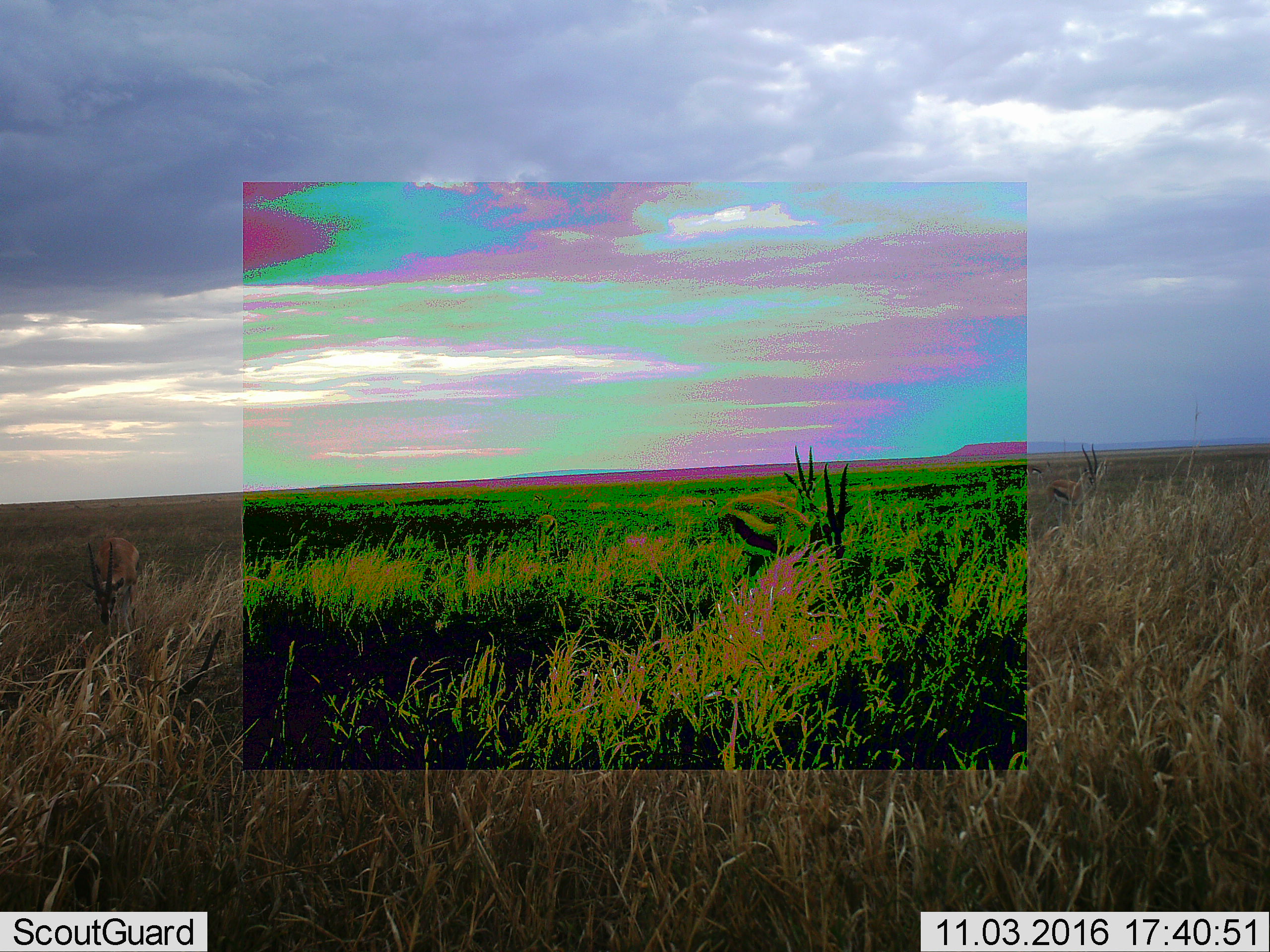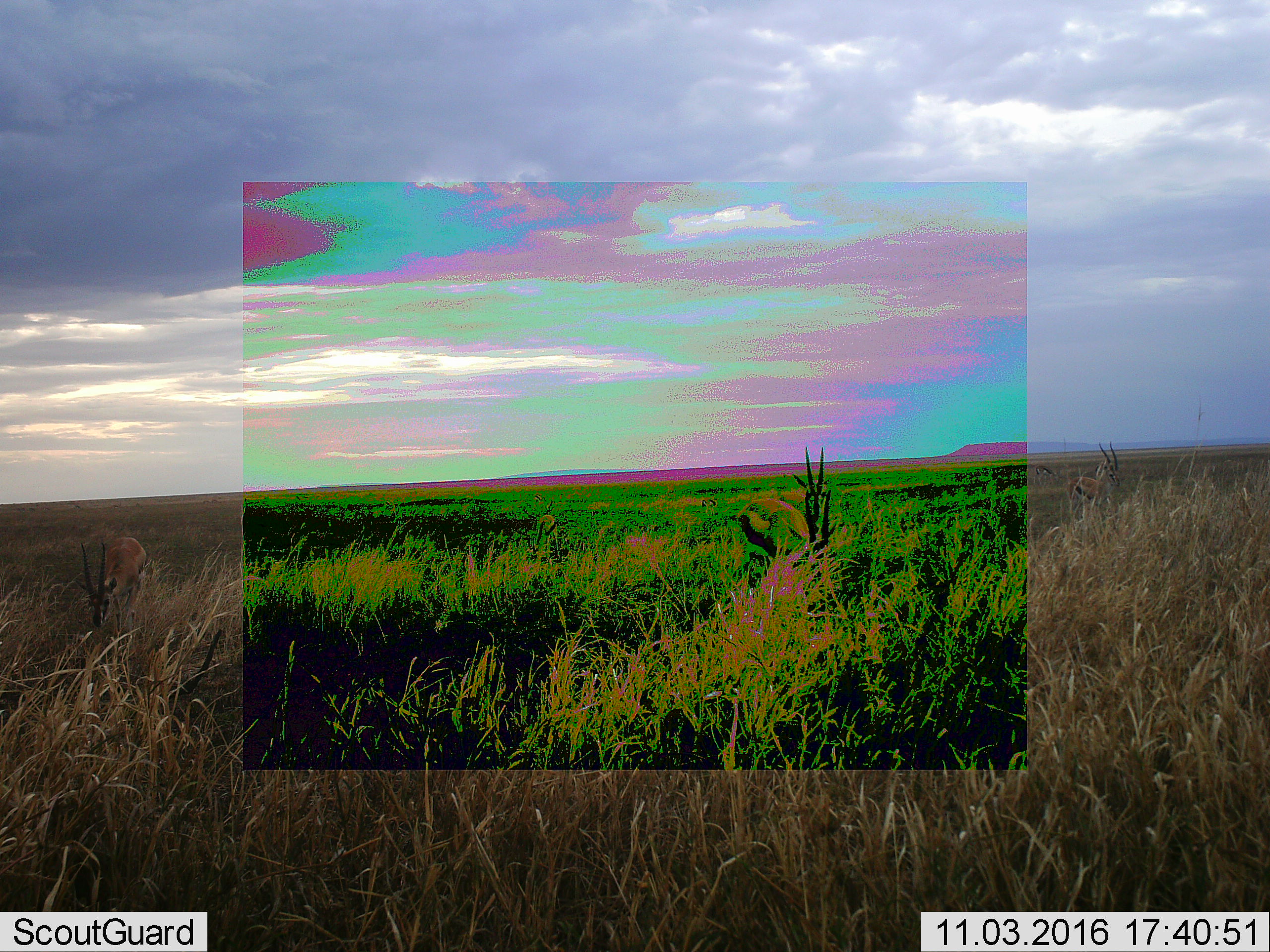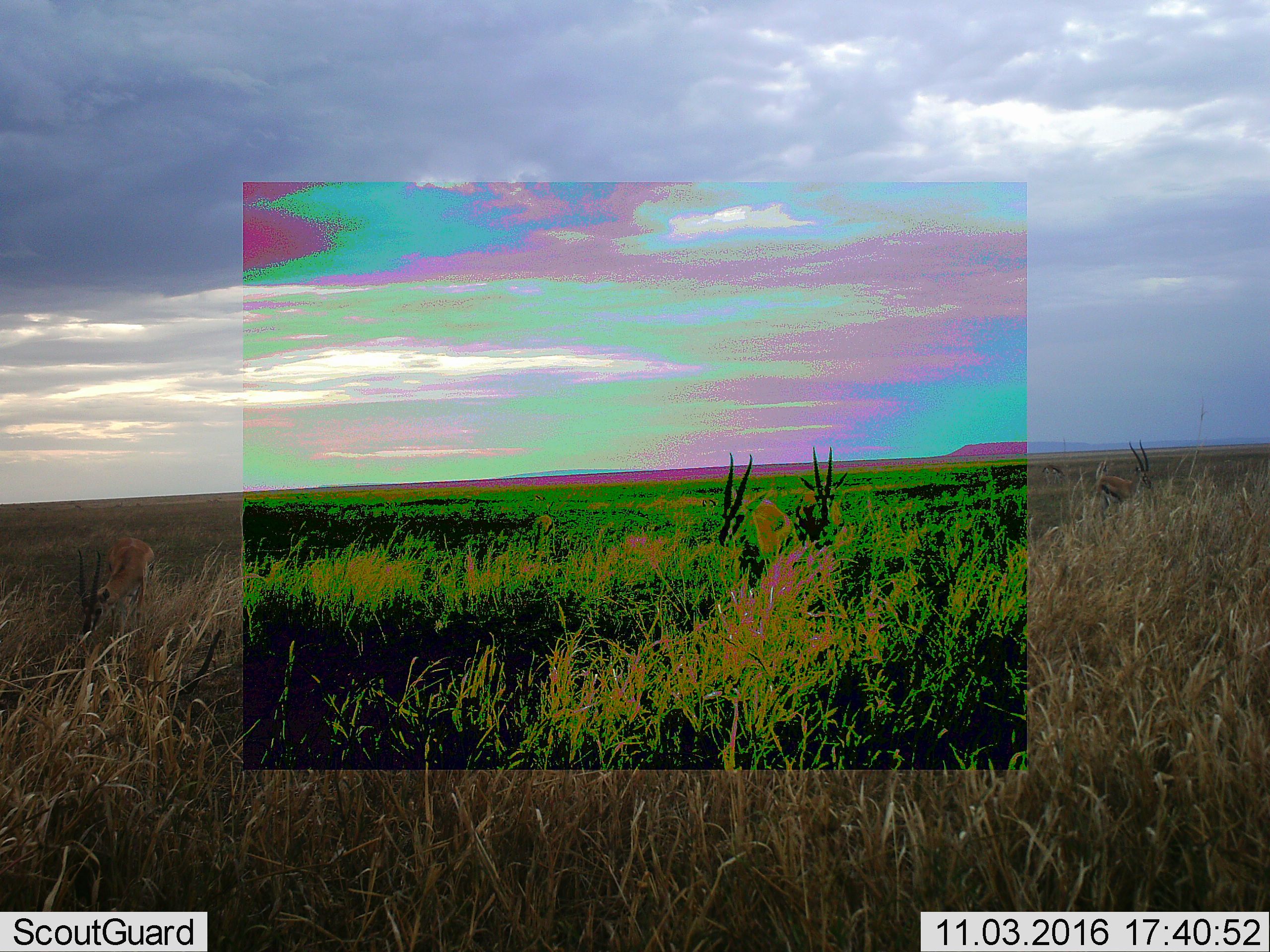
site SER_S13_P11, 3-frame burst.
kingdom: Animalia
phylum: Chordata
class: Mammalia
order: Artiodactyla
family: Bovidae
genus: Eudorcas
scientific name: Eudorcas thomsonii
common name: thomson's gazelle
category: gazellethomsons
Gazellethomsons (thomson's gazelle) (Eudorcas thomsonii), count 4. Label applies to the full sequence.